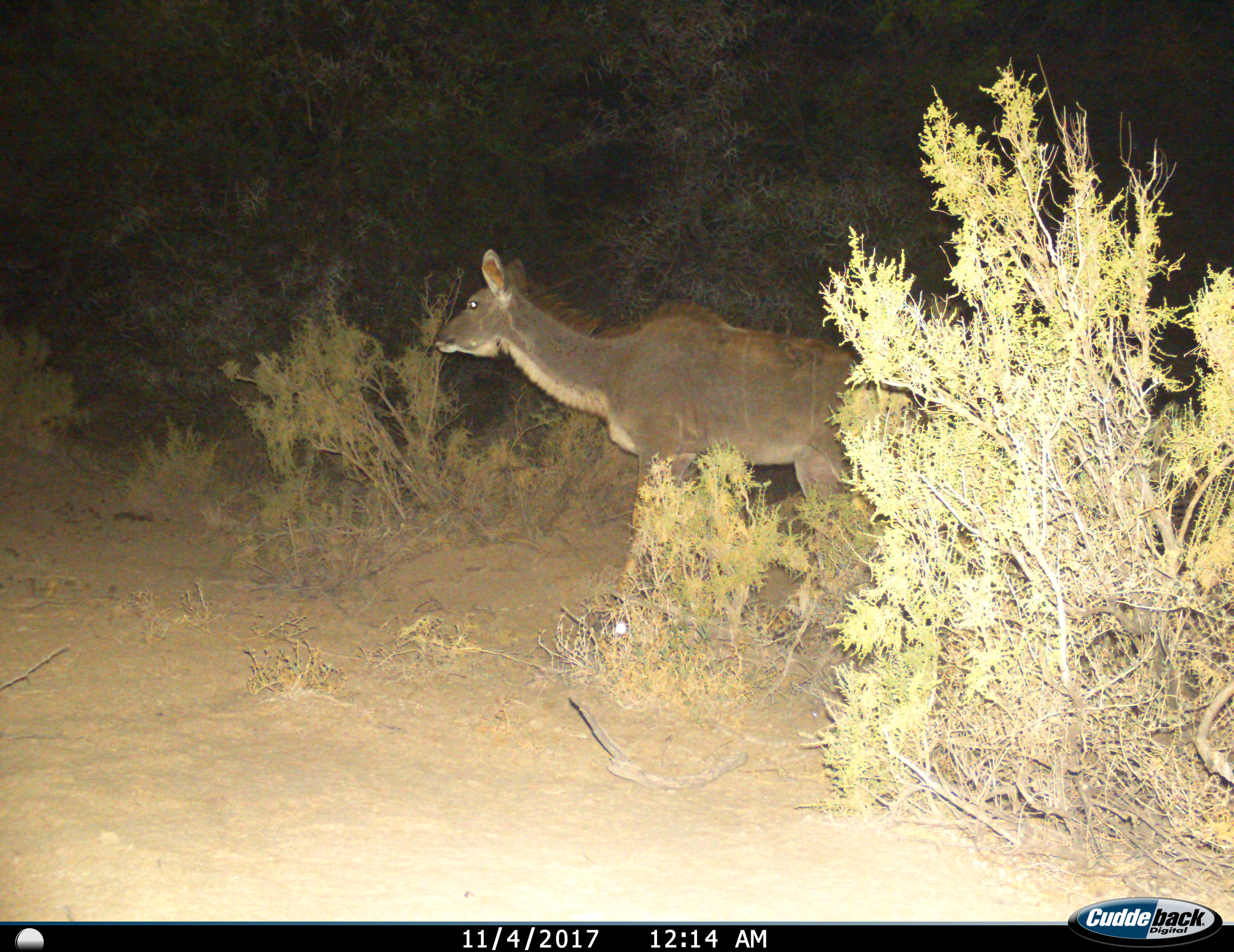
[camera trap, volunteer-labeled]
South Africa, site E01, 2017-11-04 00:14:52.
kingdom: Animalia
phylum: Chordata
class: Mammalia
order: Artiodactyla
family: Bovidae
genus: Tragelaphus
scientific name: Tragelaphus strepsiceros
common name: greater kudu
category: kudu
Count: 1.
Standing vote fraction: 56%.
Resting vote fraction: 0%.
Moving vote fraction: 56%.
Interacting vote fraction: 0%.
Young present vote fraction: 0%.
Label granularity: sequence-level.